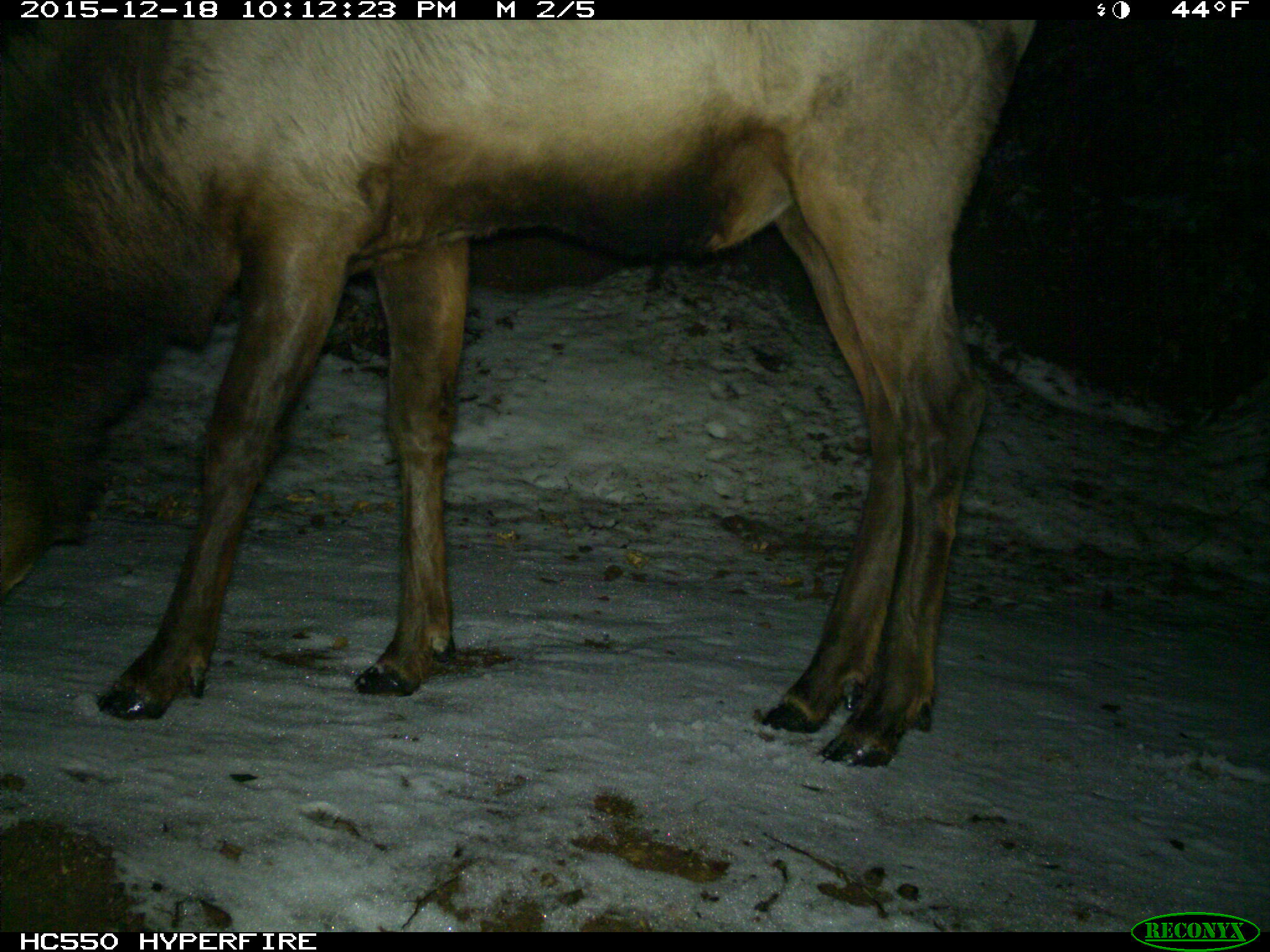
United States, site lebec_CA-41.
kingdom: Animalia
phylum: Chordata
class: Mammalia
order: Artiodactyla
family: Cervidae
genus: Cervus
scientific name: Cervus canadensis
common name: elk